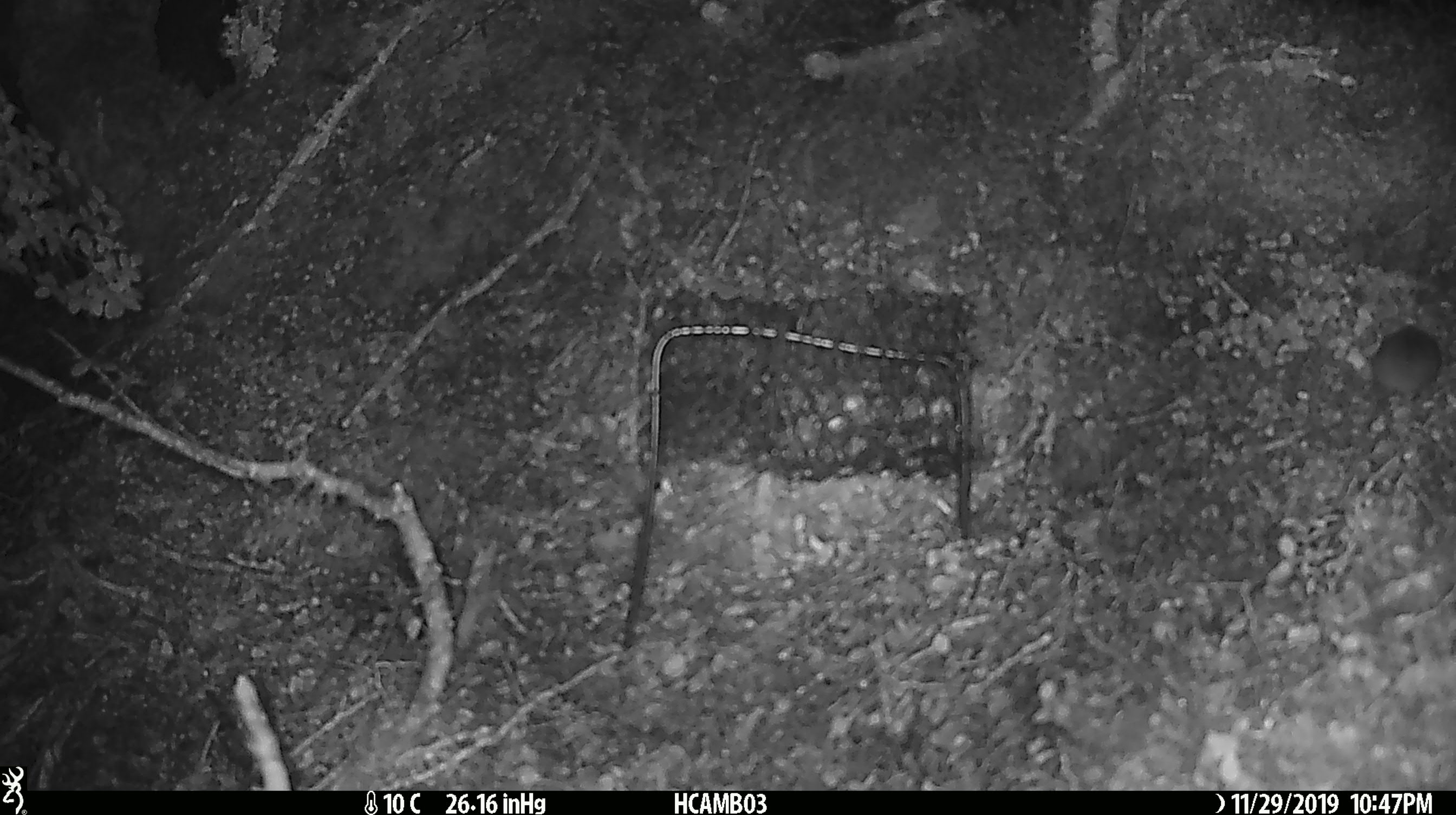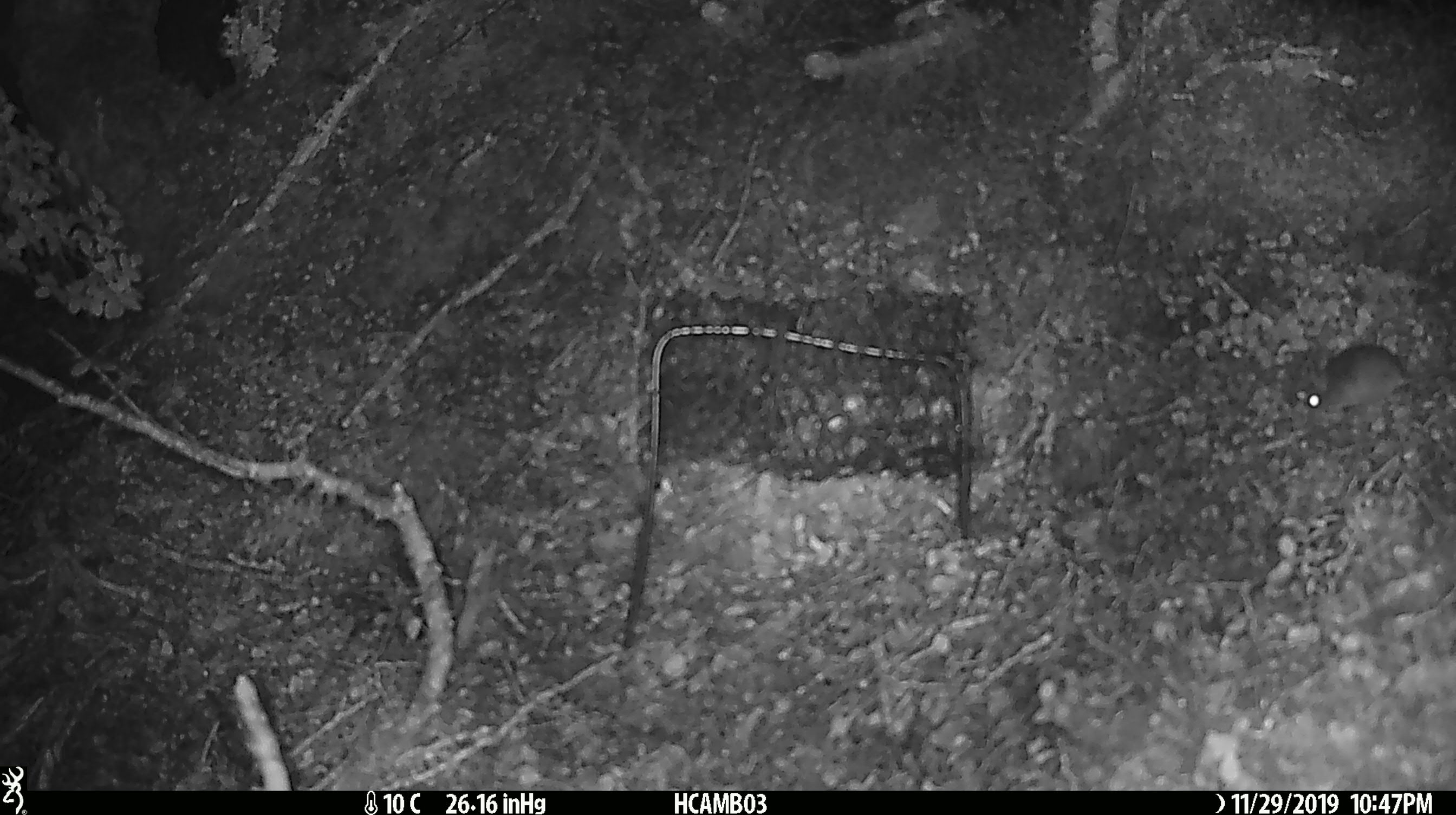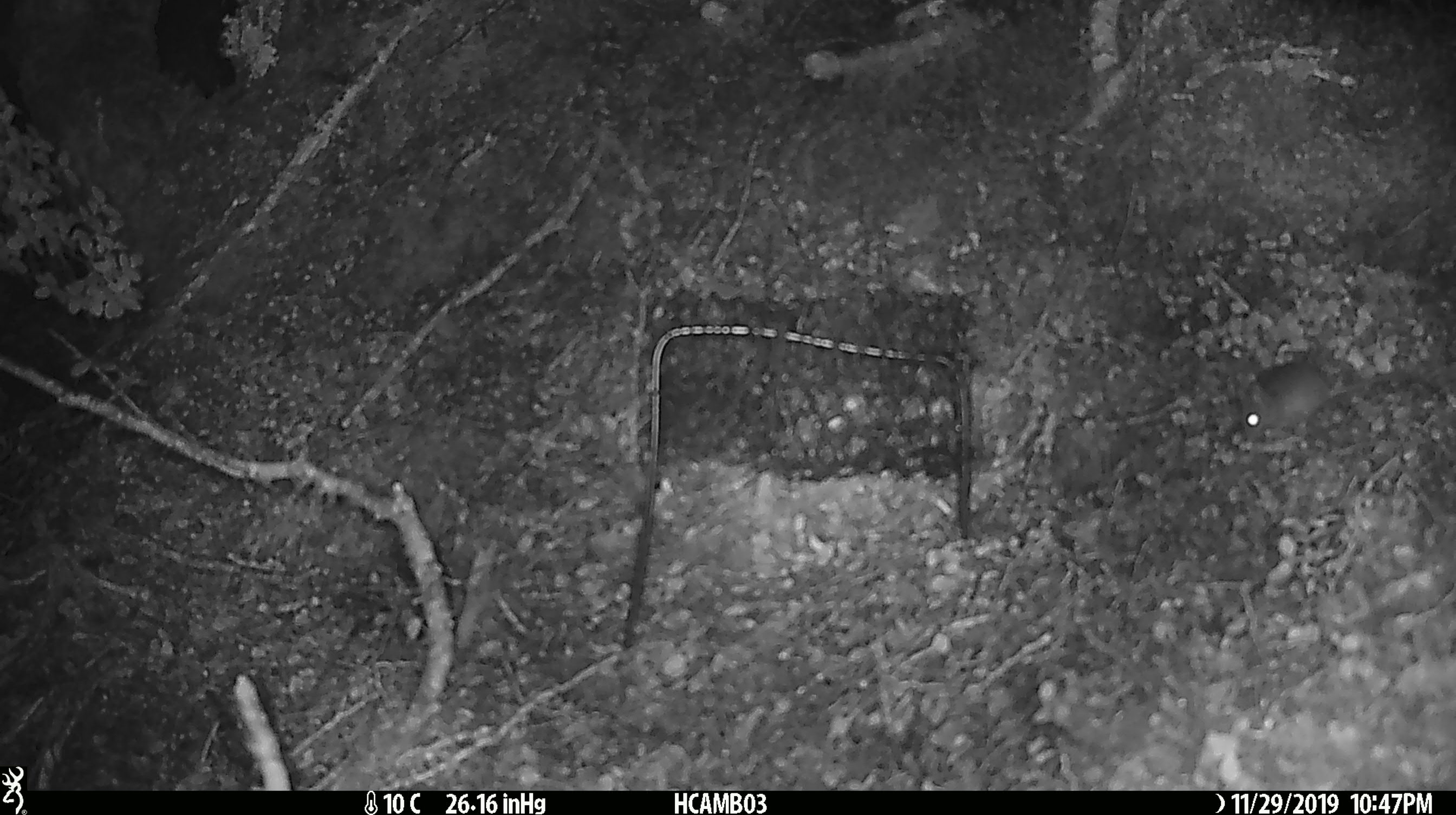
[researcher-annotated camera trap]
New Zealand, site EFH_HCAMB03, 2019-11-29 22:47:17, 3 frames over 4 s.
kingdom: Animalia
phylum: Chordata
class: Mammalia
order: Rodentia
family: Muridae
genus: Mus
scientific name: Mus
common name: mouse